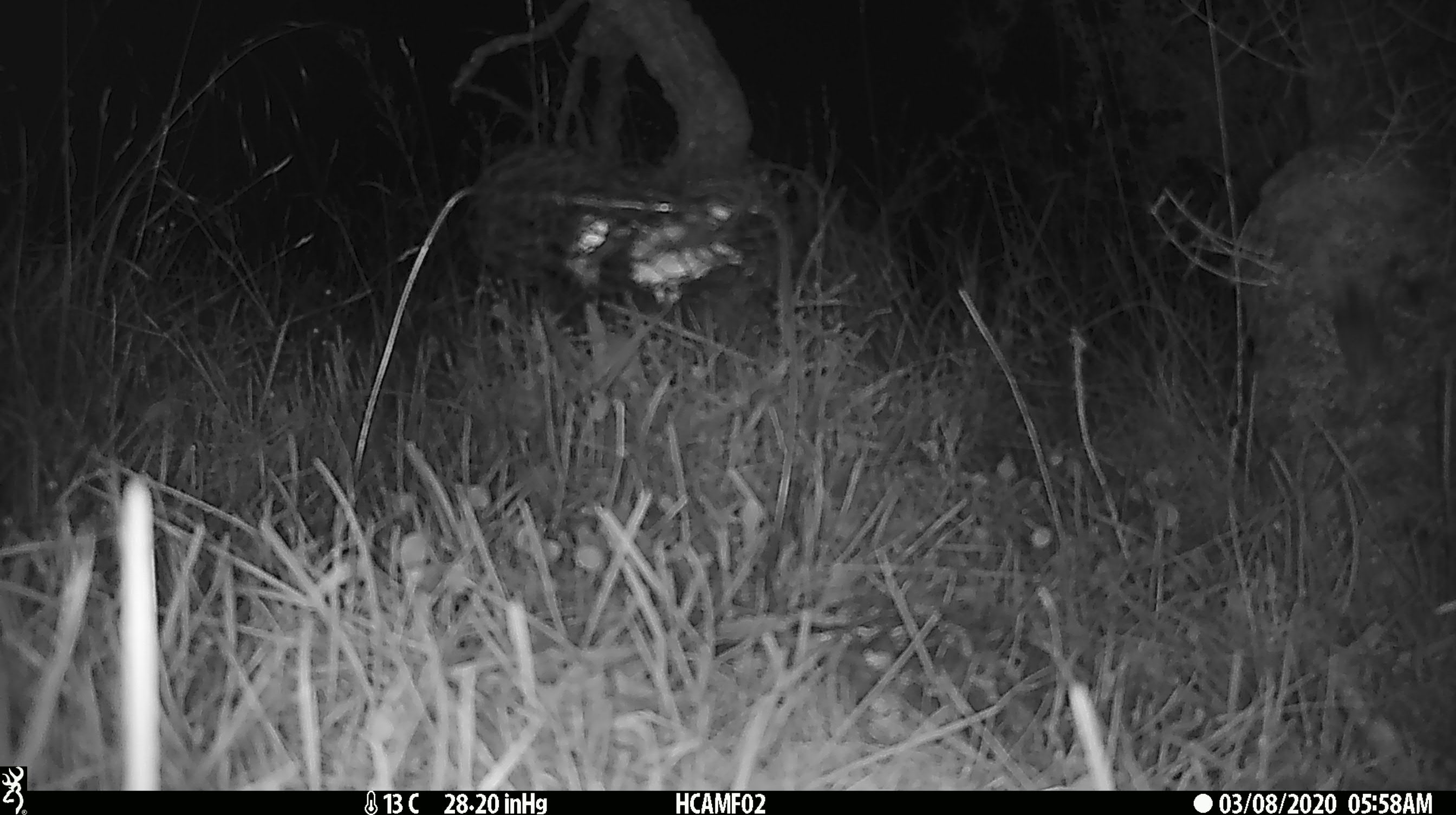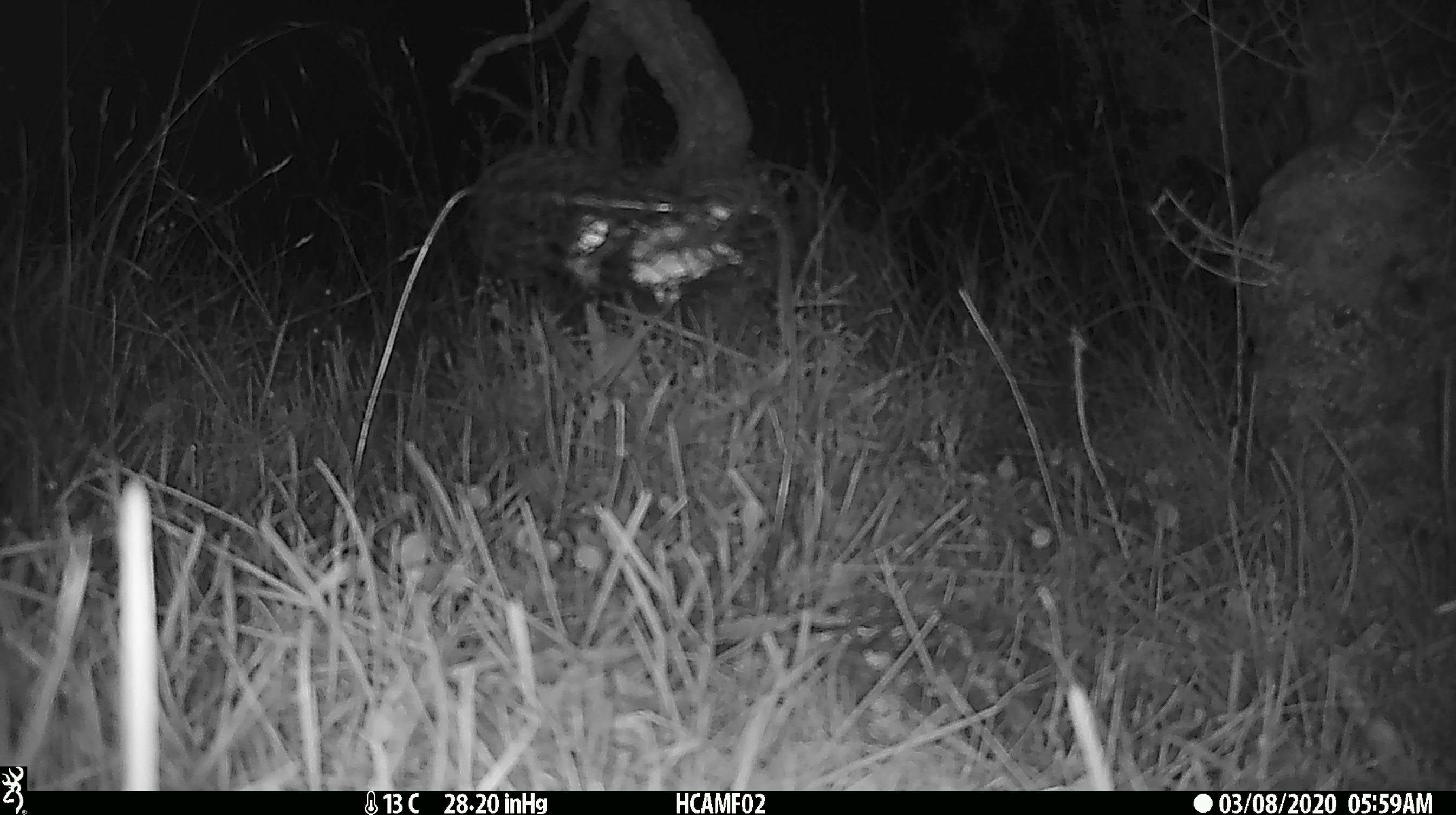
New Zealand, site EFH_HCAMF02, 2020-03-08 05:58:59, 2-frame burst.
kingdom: Animalia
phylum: Chordata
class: Mammalia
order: Rodentia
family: Muridae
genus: Mus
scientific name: Mus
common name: mouse